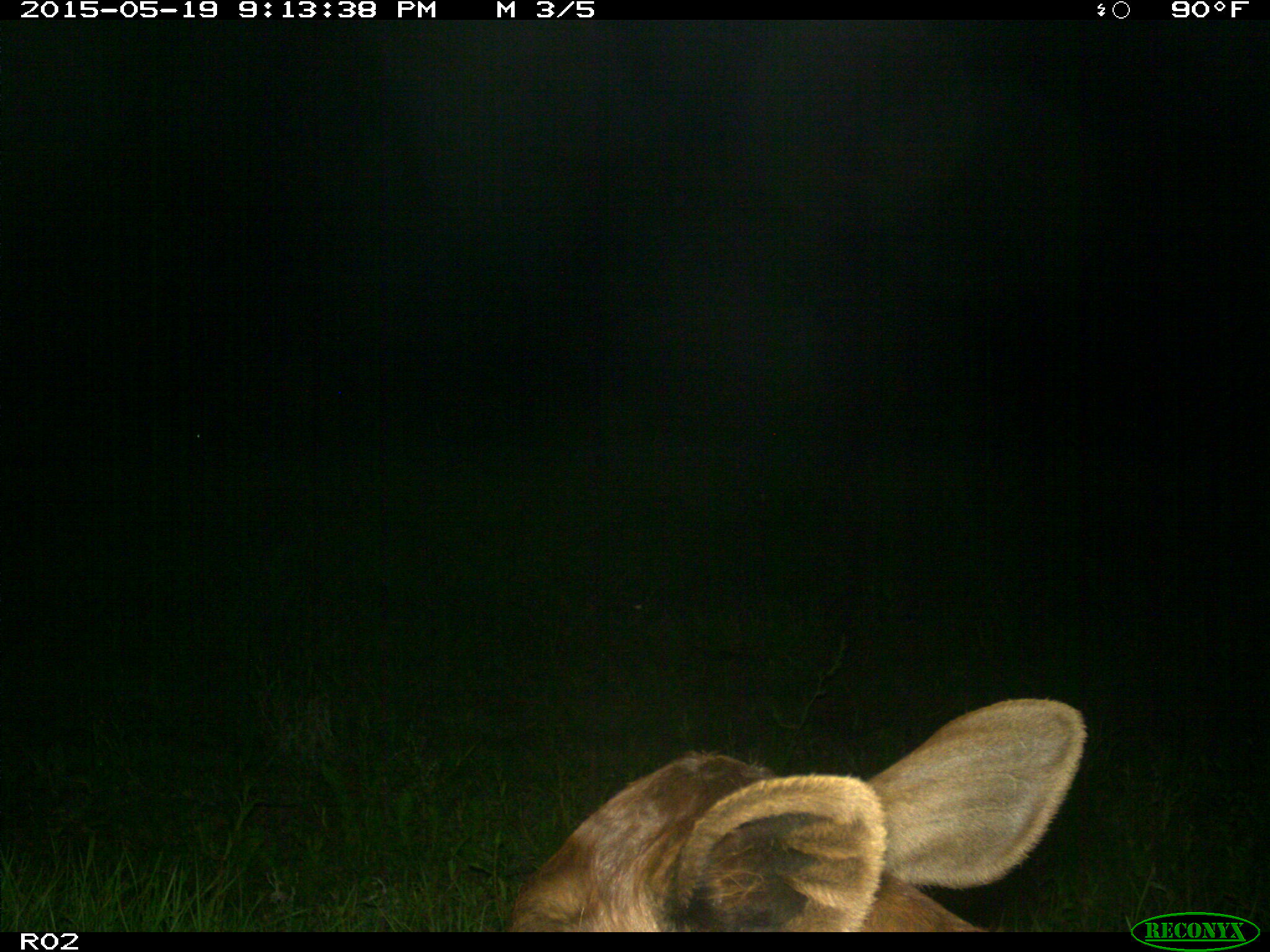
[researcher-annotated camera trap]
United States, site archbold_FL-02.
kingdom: Animalia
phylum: Chordata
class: Mammalia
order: Artiodactyla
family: Bovidae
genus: Bos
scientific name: Bos taurus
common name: domestic cow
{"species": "Bos taurus (domestic cow)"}